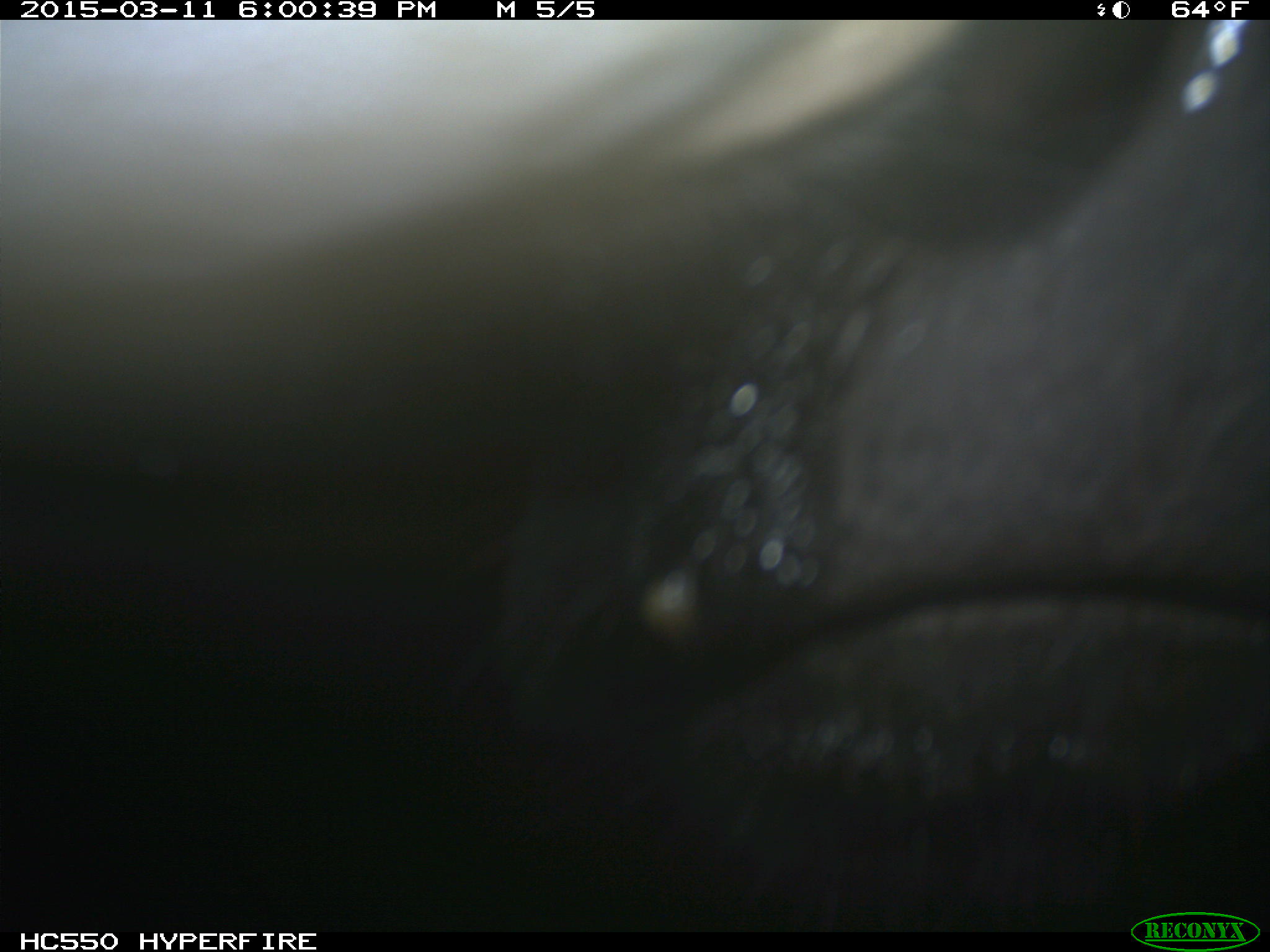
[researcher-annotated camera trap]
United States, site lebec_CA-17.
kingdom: Animalia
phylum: Chordata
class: Mammalia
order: Artiodactyla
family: Bovidae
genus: Bos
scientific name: Bos taurus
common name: domestic cow